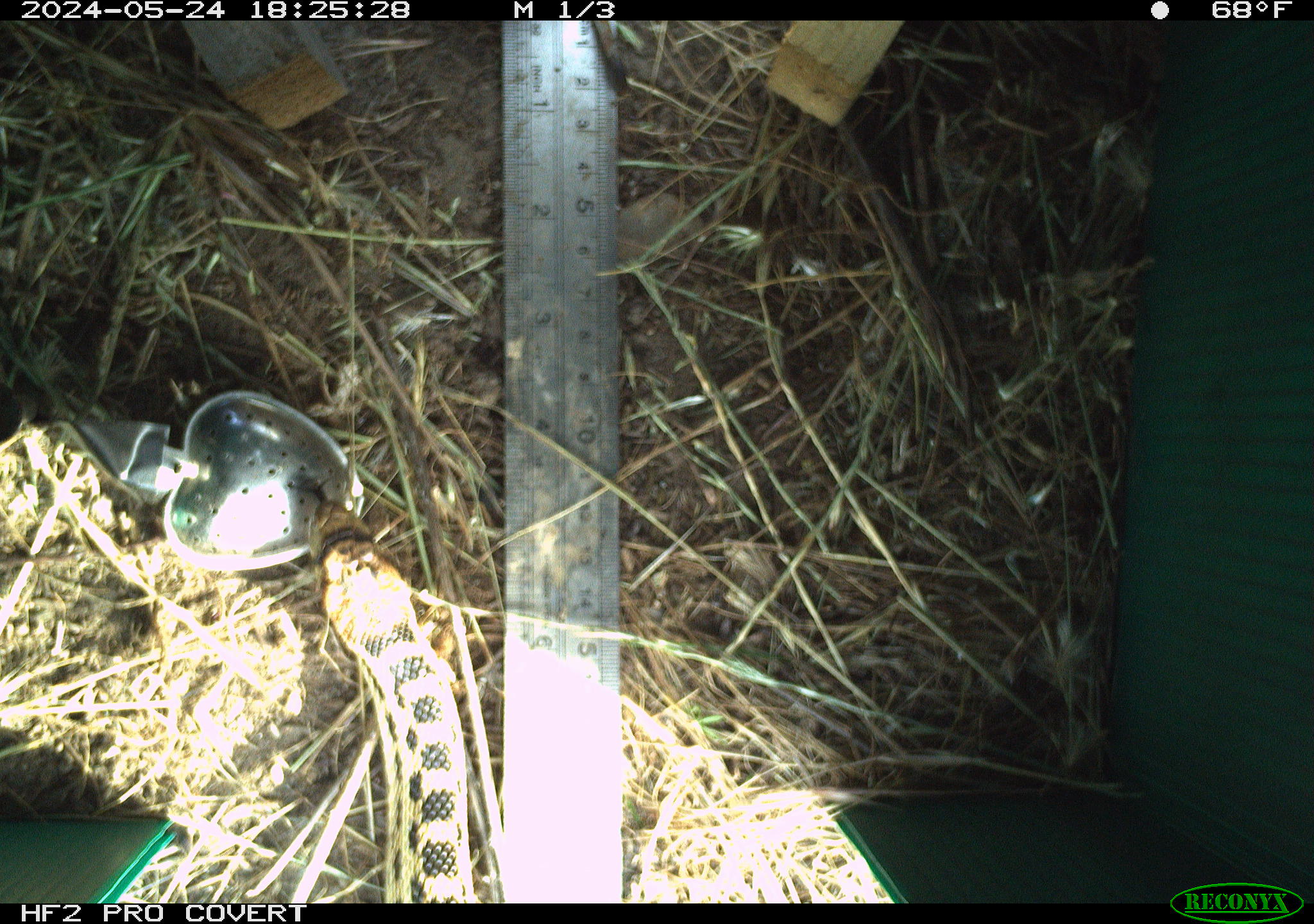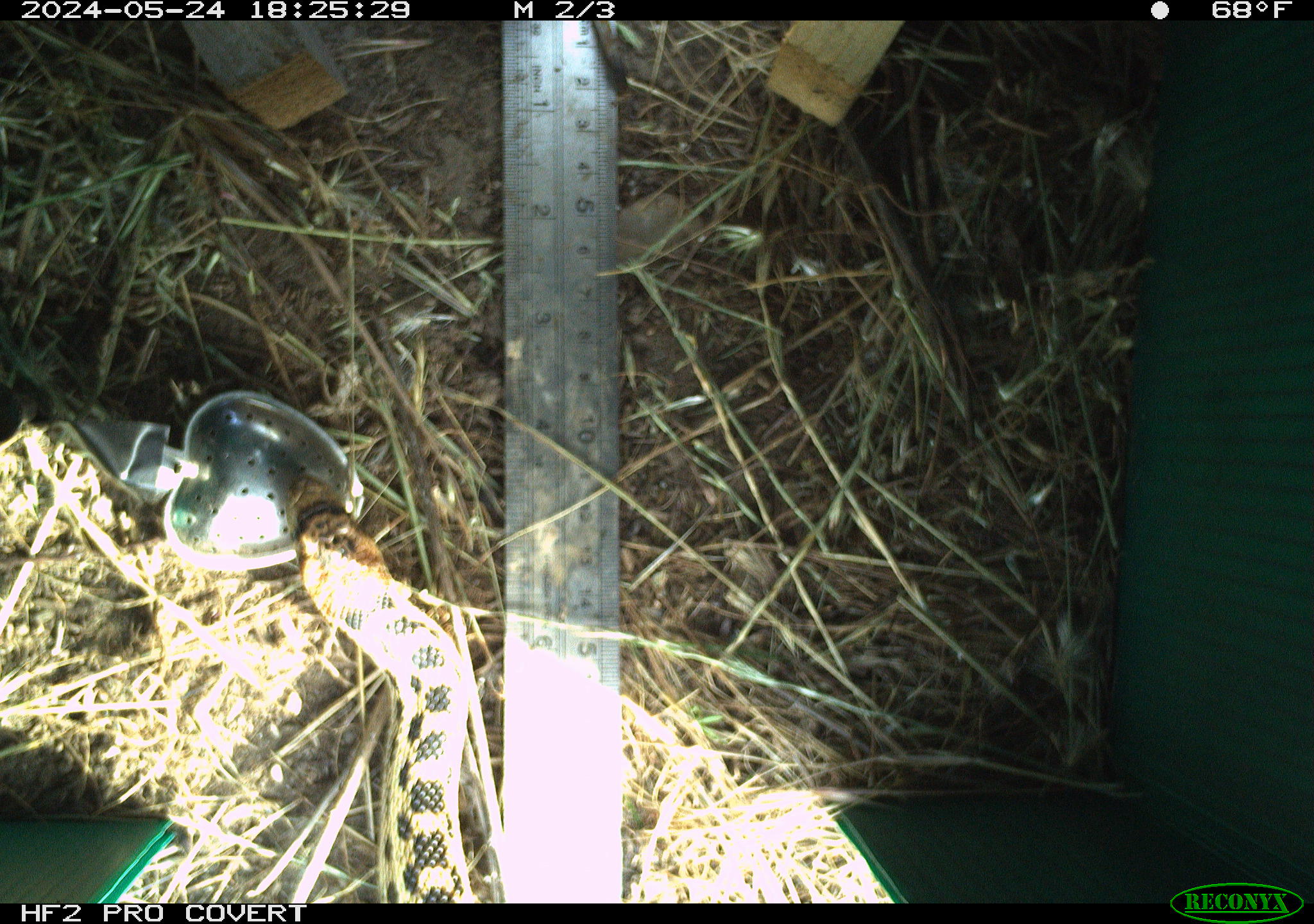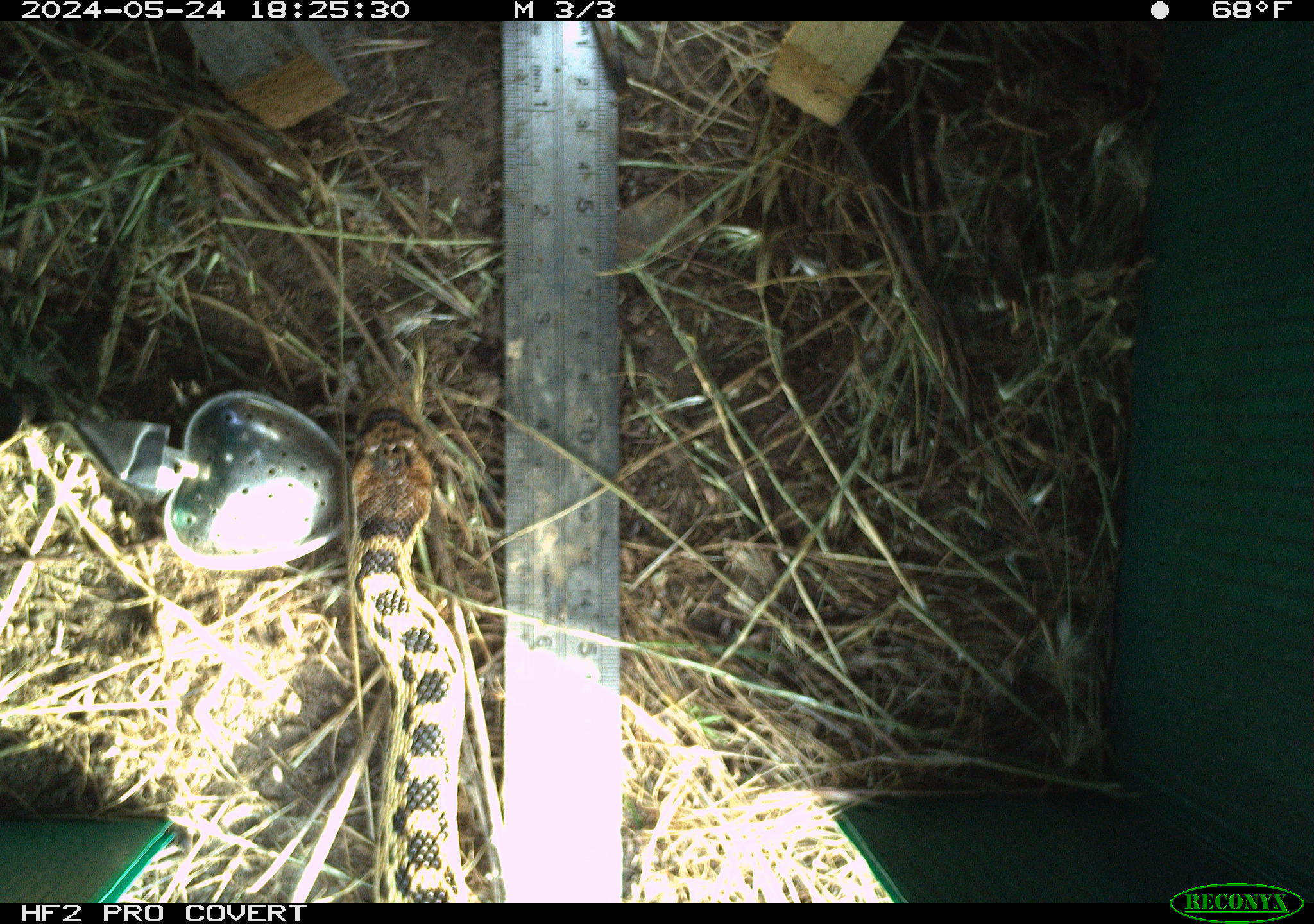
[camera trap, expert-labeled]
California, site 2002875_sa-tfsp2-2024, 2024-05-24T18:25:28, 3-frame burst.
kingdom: Animalia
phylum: Chordata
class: Reptilia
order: Squamata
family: Colubridae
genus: Pituophis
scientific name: Pituophis catenifer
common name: gophersnake